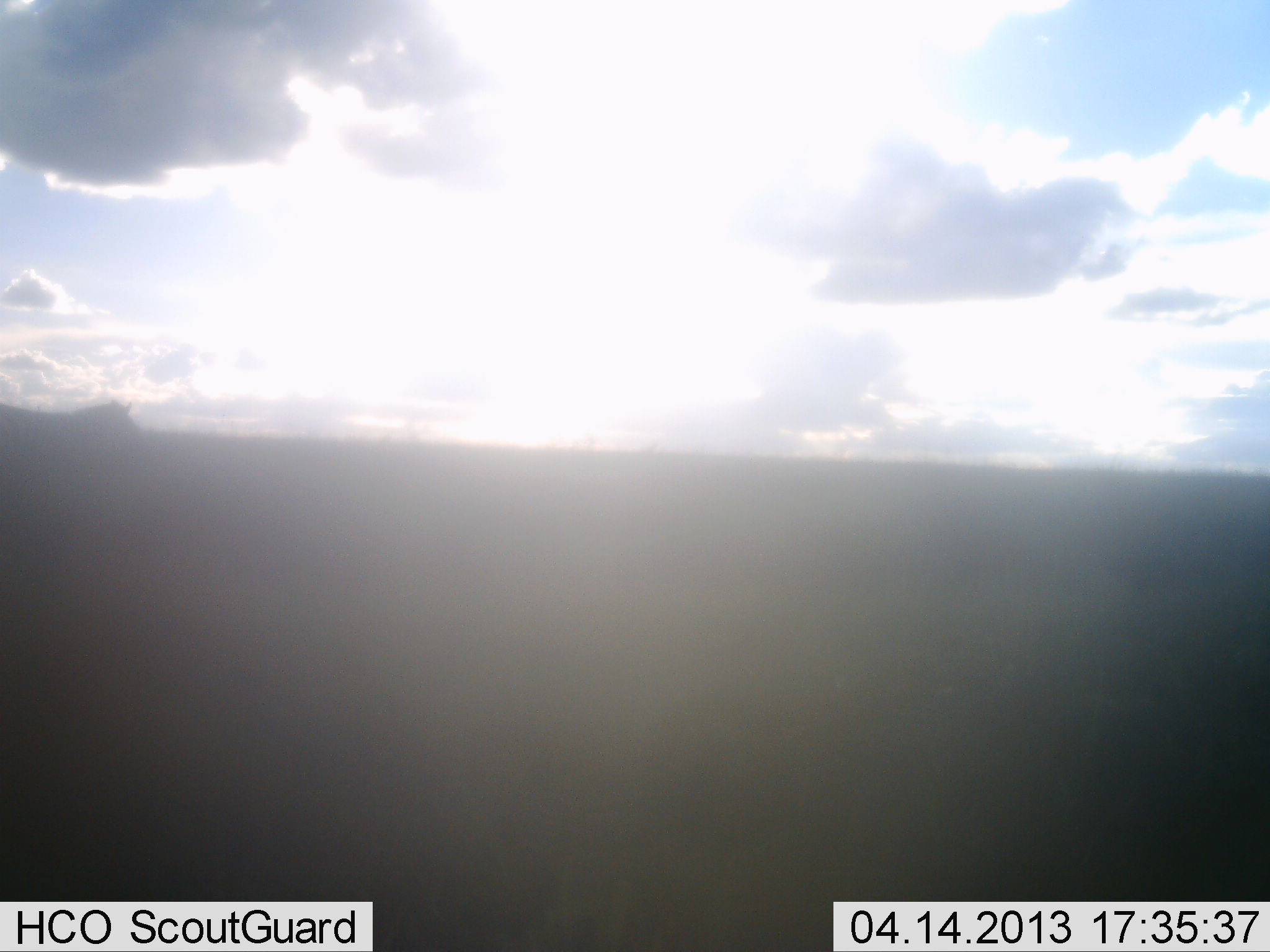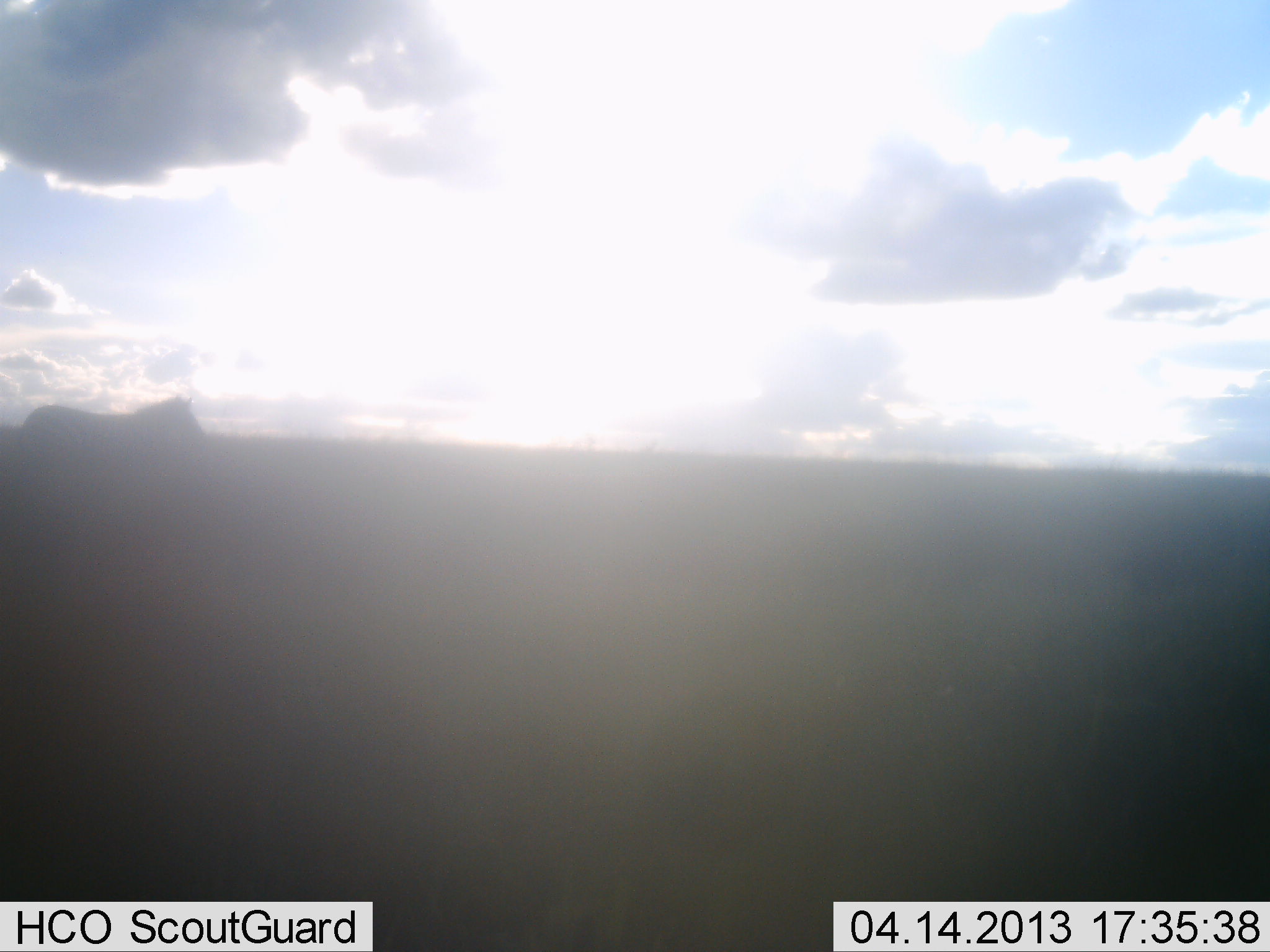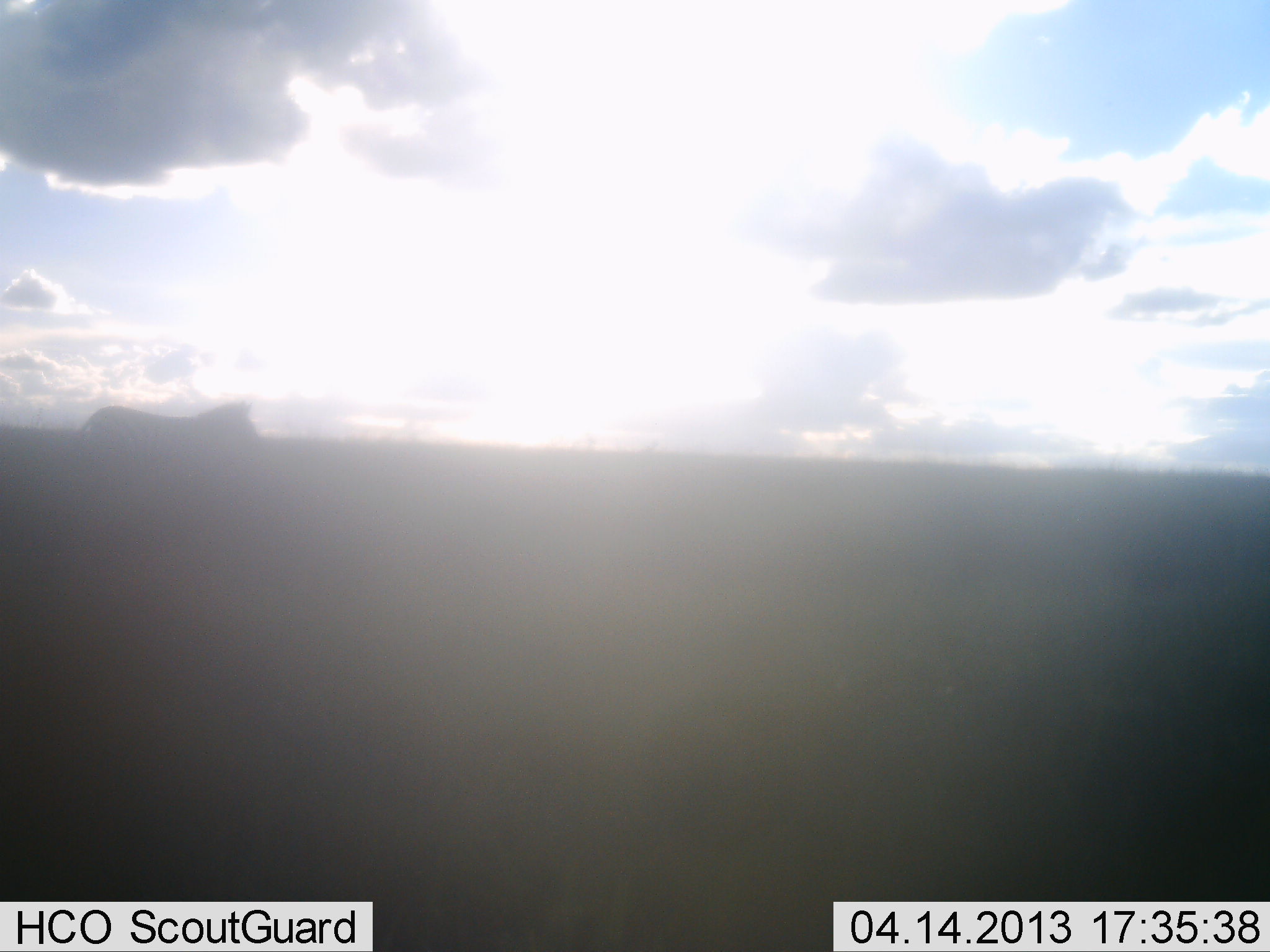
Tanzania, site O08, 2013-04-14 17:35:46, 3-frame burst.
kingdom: Animalia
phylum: Chordata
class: Mammalia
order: Perissodactyla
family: Equidae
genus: Equus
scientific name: Equus quagga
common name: plains zebra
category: zebra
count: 1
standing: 0%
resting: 0%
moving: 100%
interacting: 0%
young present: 0%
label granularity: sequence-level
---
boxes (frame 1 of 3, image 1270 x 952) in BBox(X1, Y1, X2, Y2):
animal: BBox(0, 398, 142, 447)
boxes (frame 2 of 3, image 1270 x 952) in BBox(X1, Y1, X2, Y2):
animal: BBox(16, 394, 207, 454)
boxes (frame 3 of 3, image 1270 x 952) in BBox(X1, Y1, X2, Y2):
animal: BBox(76, 399, 264, 459)